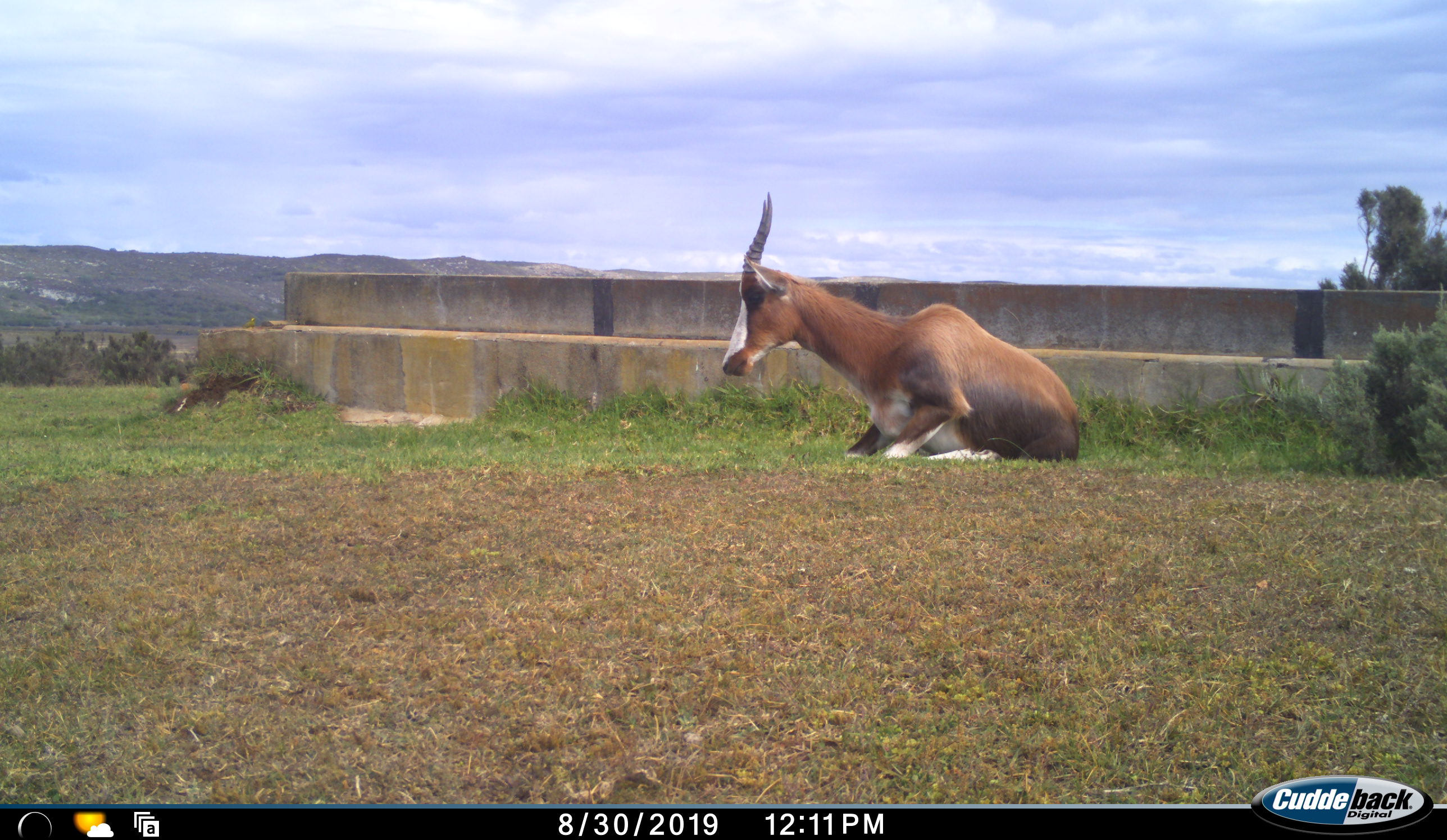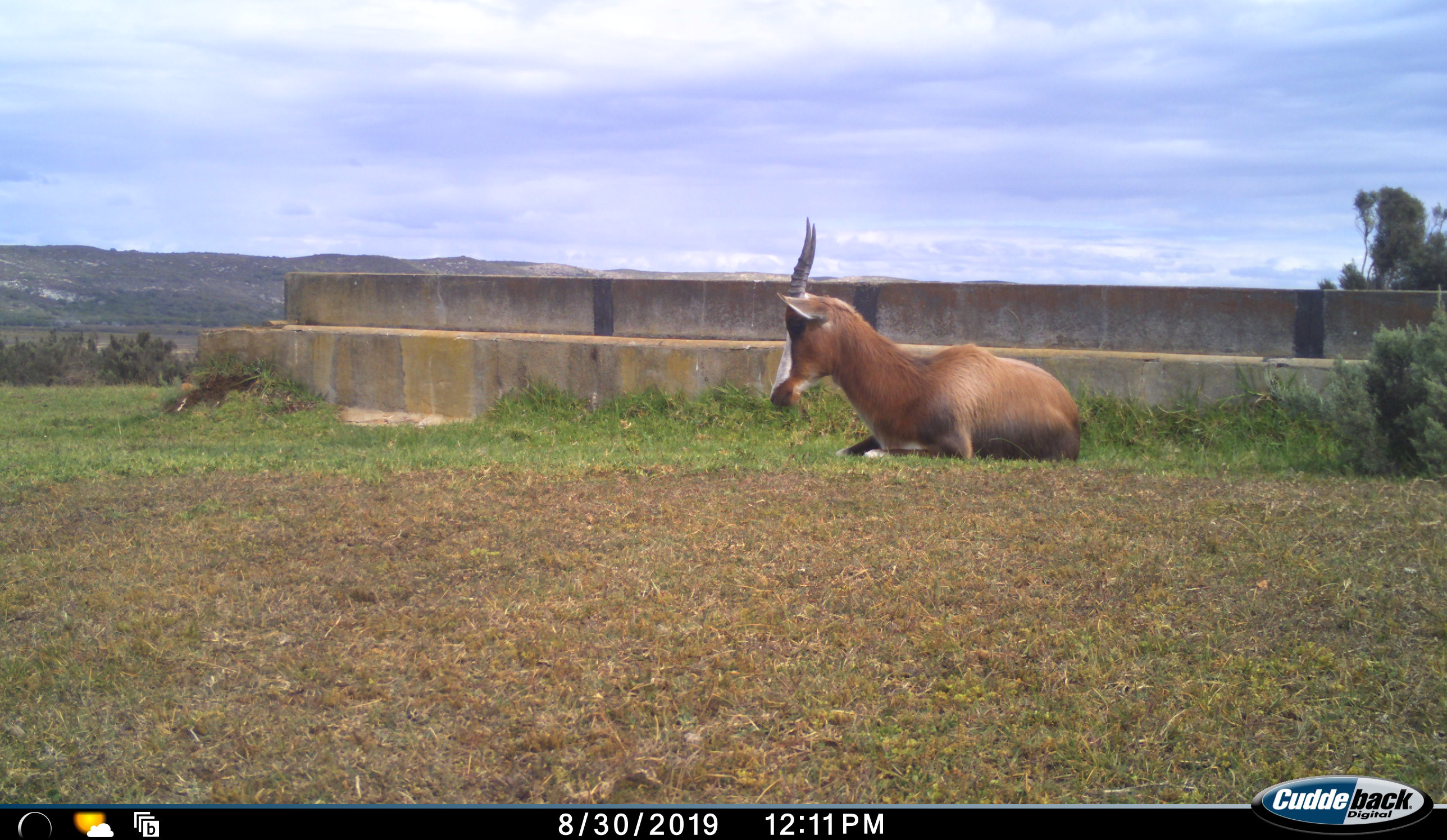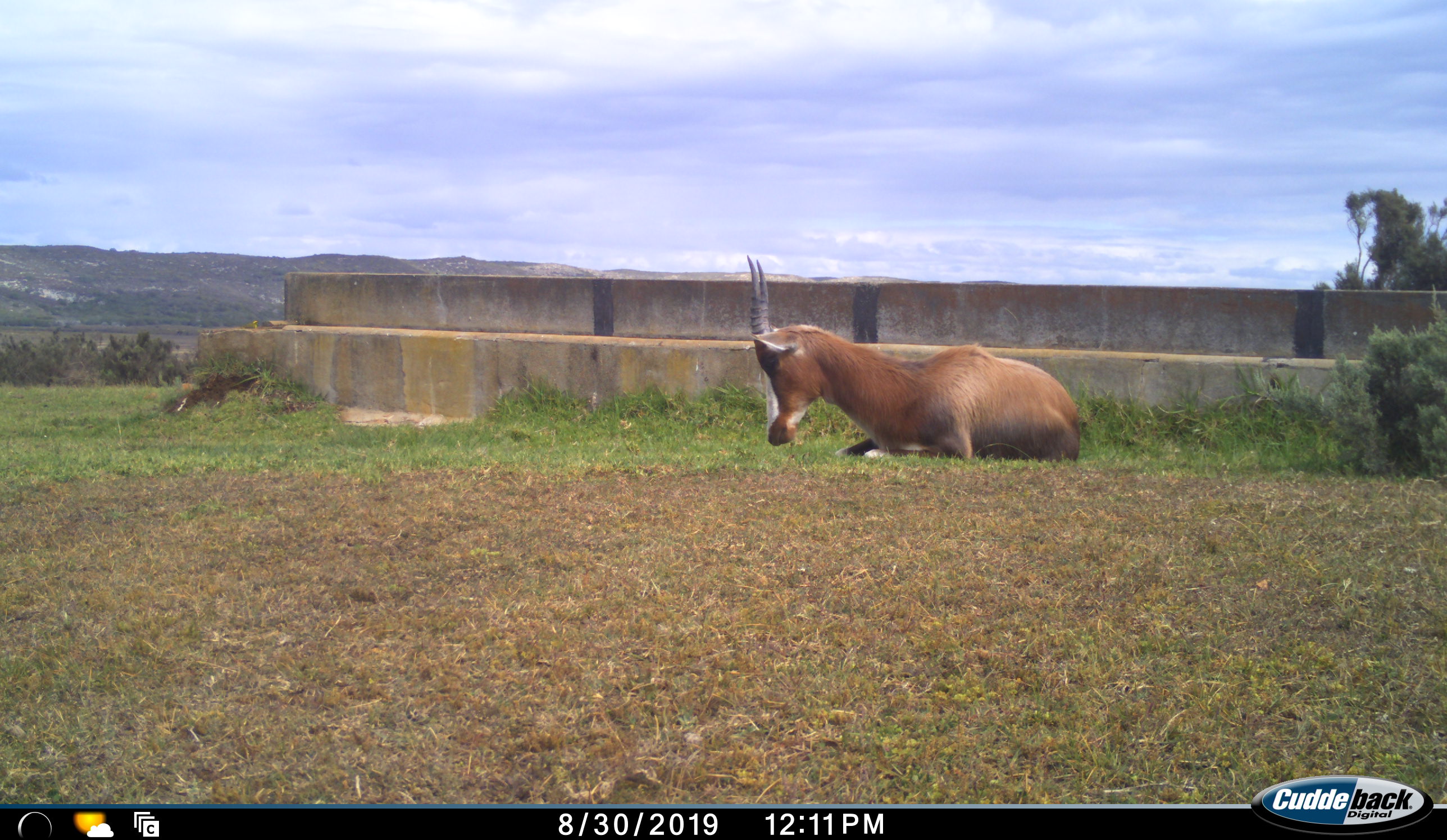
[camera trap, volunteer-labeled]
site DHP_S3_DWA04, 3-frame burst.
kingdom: Animalia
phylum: Chordata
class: Mammalia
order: Artiodactyla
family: Bovidae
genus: Damaliscus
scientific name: Damaliscus pygargus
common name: bontebok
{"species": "bontebok (Damaliscus pygargus)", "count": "1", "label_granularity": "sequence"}